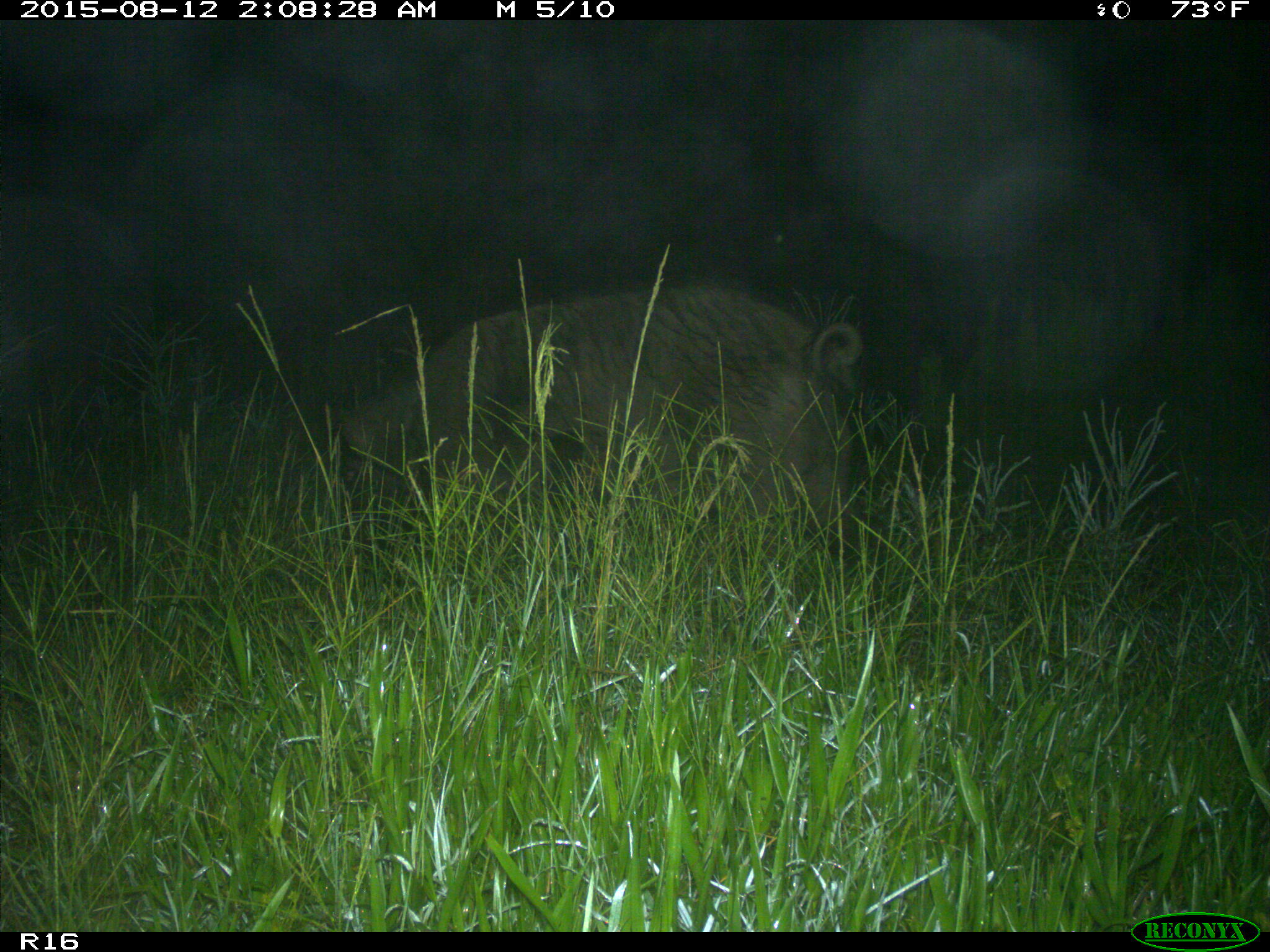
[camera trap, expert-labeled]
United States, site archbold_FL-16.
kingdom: Animalia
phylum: Chordata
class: Mammalia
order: Artiodactyla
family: Suidae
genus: Sus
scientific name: Sus scrofa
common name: wild boar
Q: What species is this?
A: Sus scrofa (wild boar).